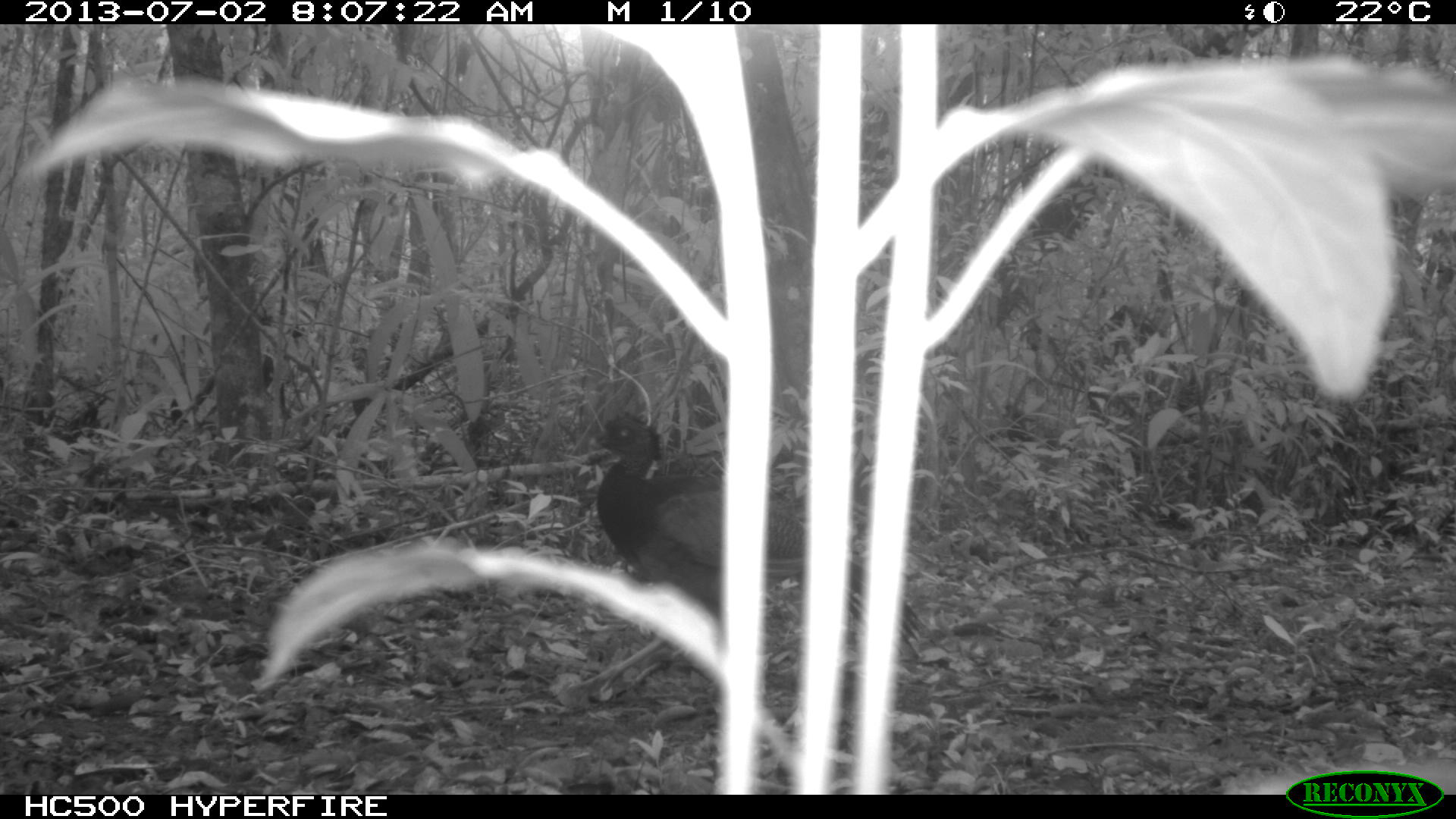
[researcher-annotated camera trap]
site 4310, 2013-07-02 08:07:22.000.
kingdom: Animalia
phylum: Chordata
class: Aves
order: Galliformes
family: Cracidae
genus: Crax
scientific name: Crax rubra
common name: great curassow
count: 1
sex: female